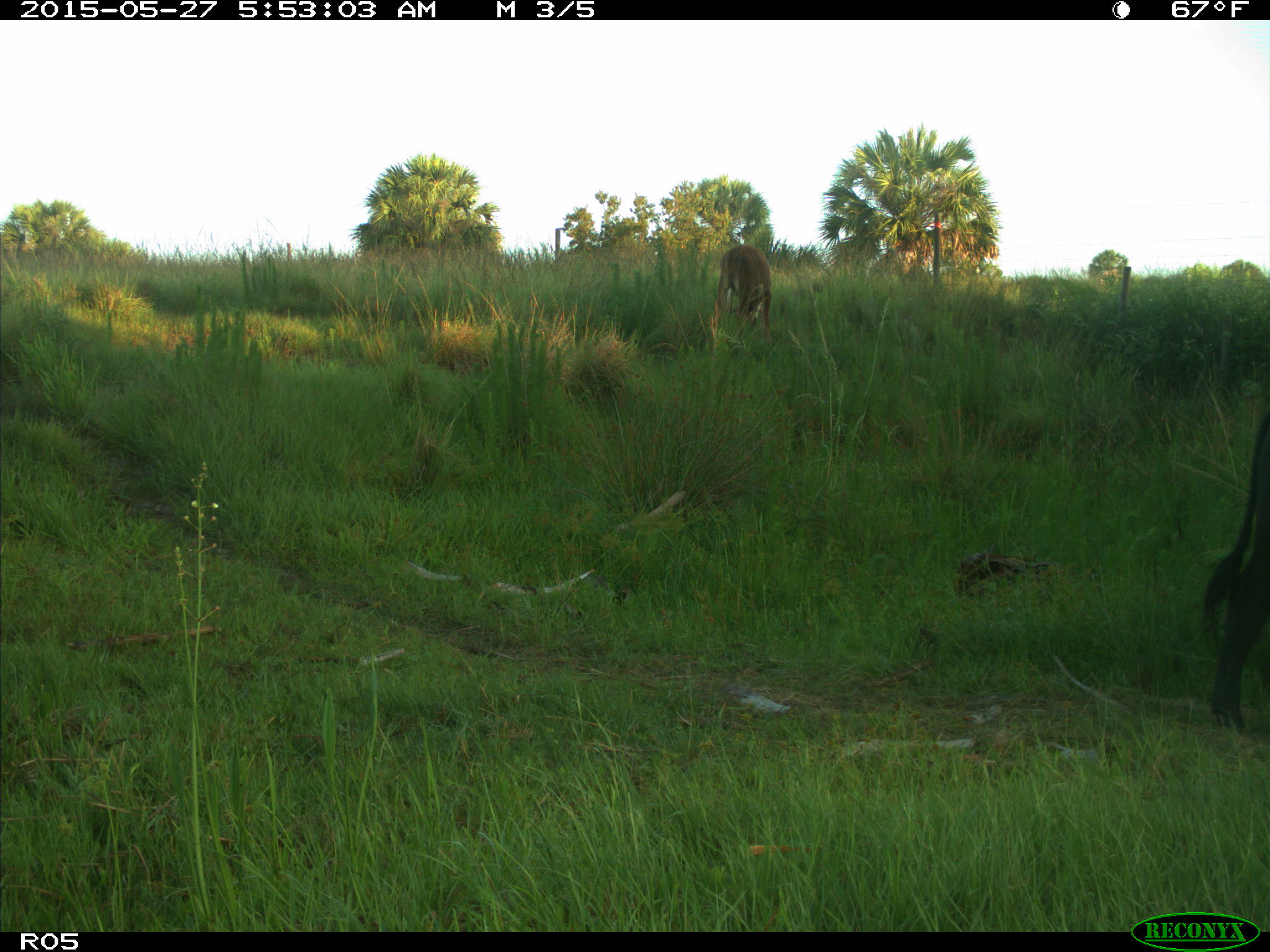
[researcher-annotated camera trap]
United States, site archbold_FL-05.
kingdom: Animalia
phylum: Chordata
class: Mammalia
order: Artiodactyla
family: Bovidae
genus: Bos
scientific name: Bos taurus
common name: domestic cow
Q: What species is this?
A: Bos taurus (domestic cow).